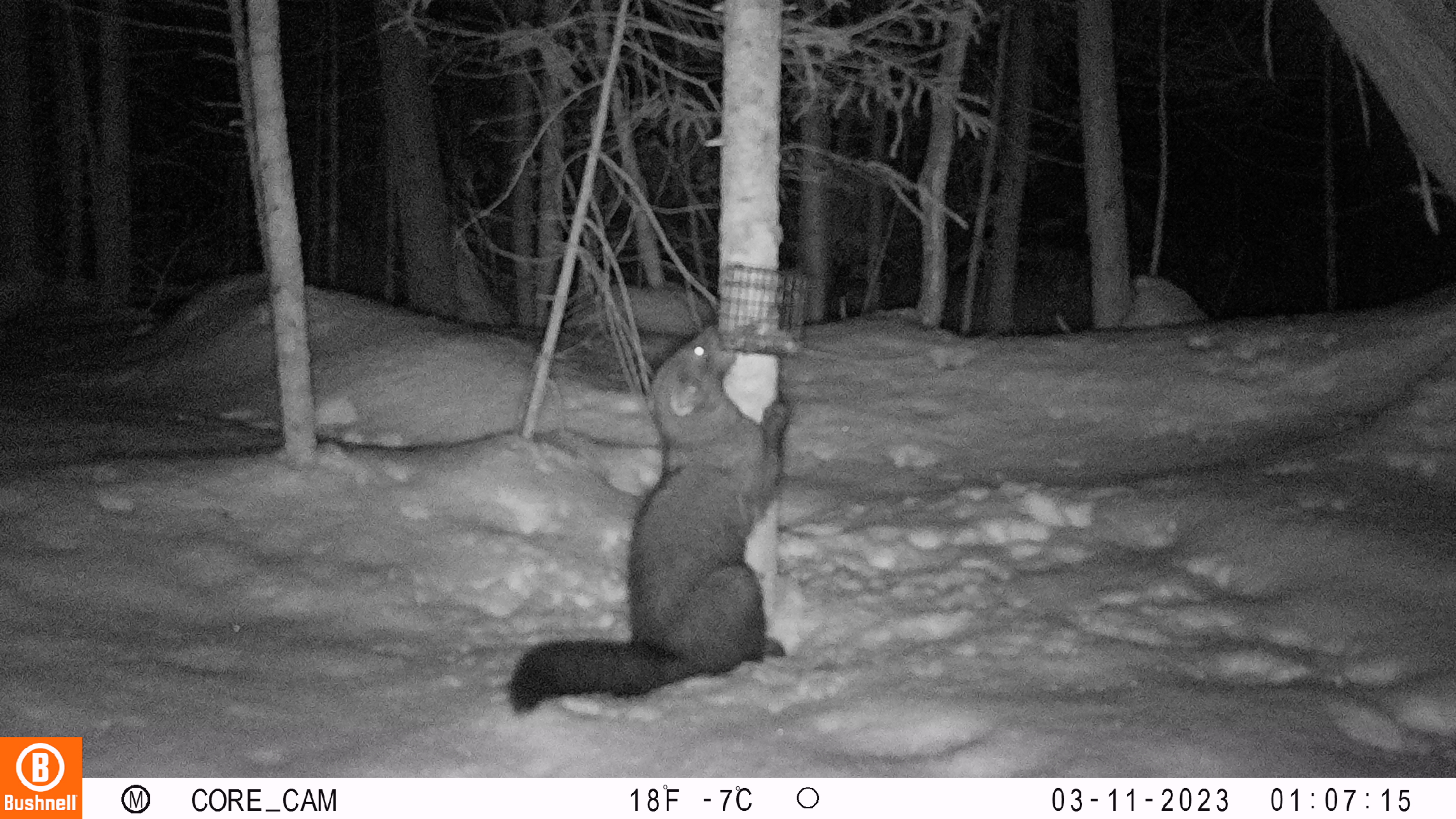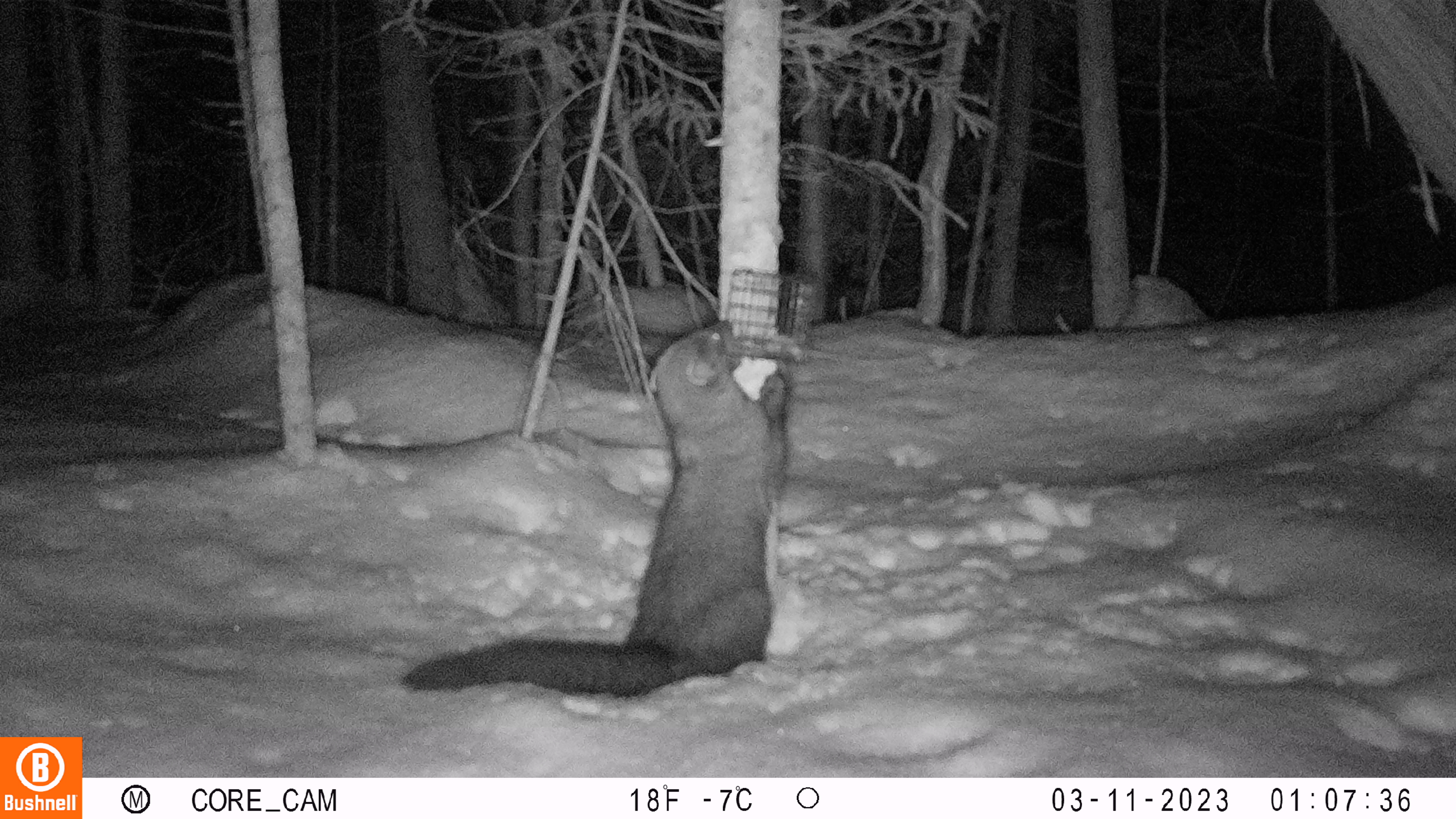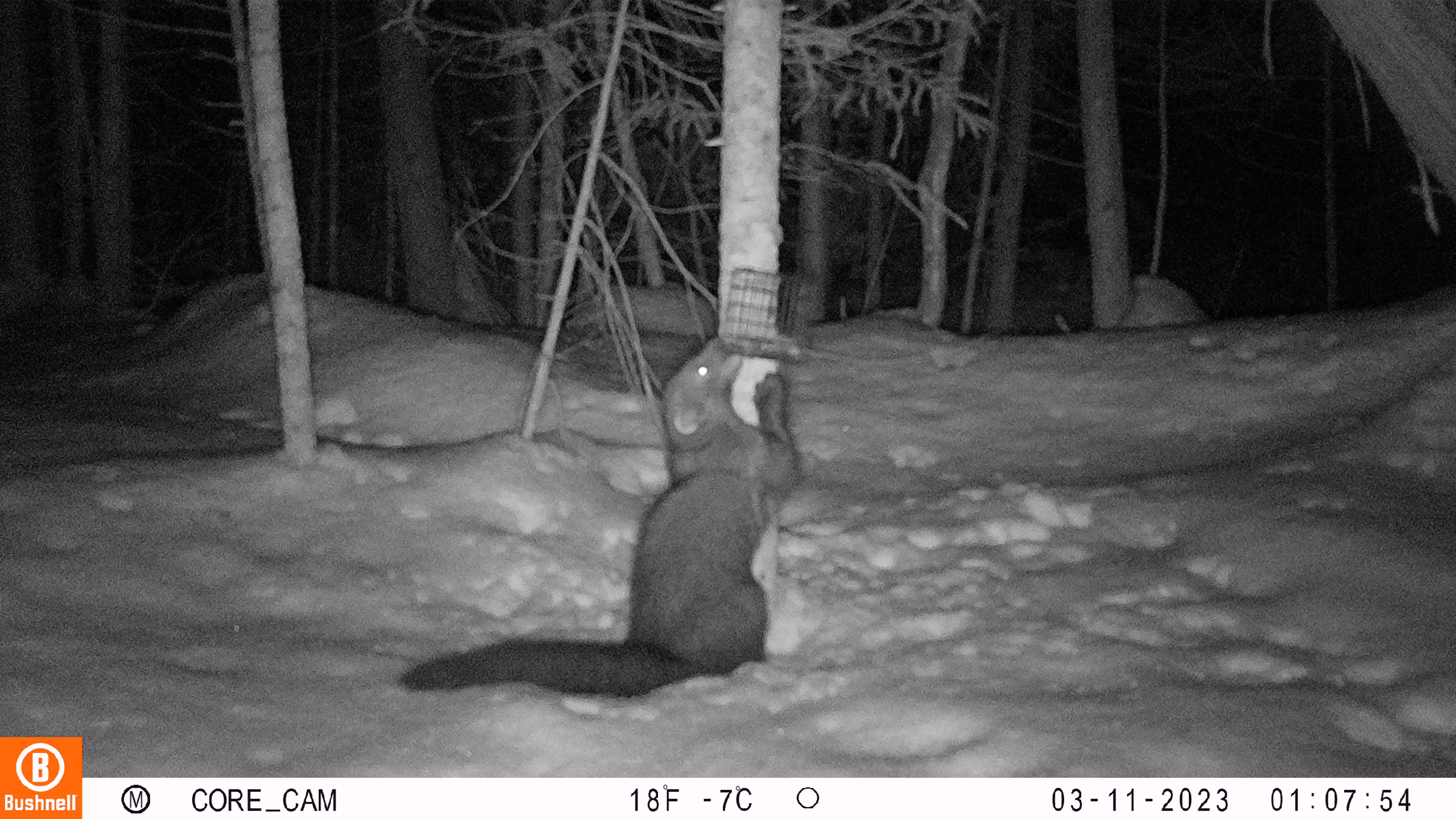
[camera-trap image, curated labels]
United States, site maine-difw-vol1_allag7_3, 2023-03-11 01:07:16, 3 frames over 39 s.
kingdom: Animalia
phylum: Chordata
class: Mammalia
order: Carnivora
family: Mustelidae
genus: Pekania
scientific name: Pekania pennanti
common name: fisher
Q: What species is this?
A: Fisher (Pekania pennanti).